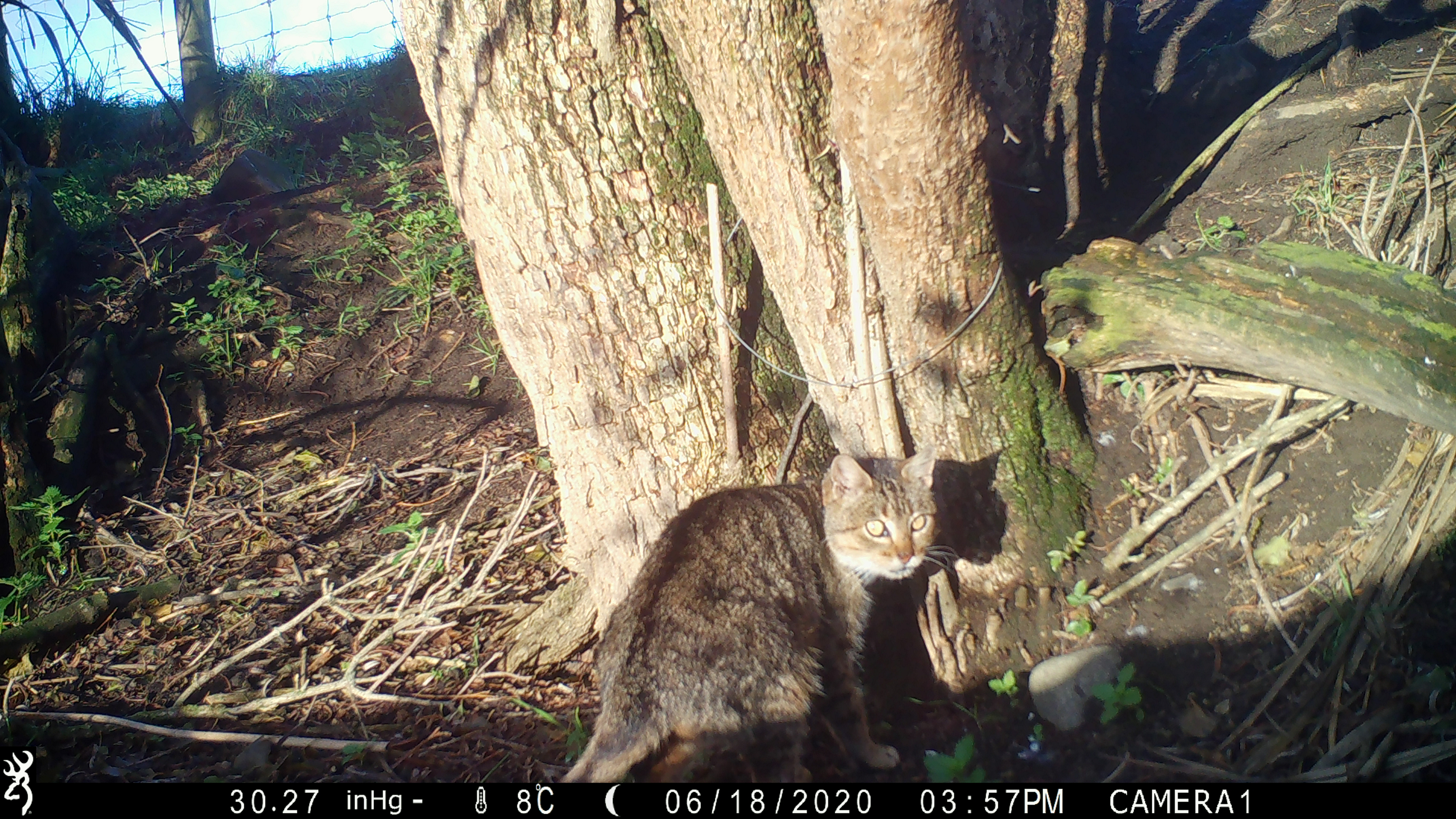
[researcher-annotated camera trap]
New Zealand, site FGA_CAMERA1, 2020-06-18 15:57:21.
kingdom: Animalia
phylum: Chordata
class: Mammalia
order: Carnivora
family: Felidae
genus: Felis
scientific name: Felis catus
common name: domestic cat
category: cat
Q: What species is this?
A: Cat (domestic cat) (Felis catus).